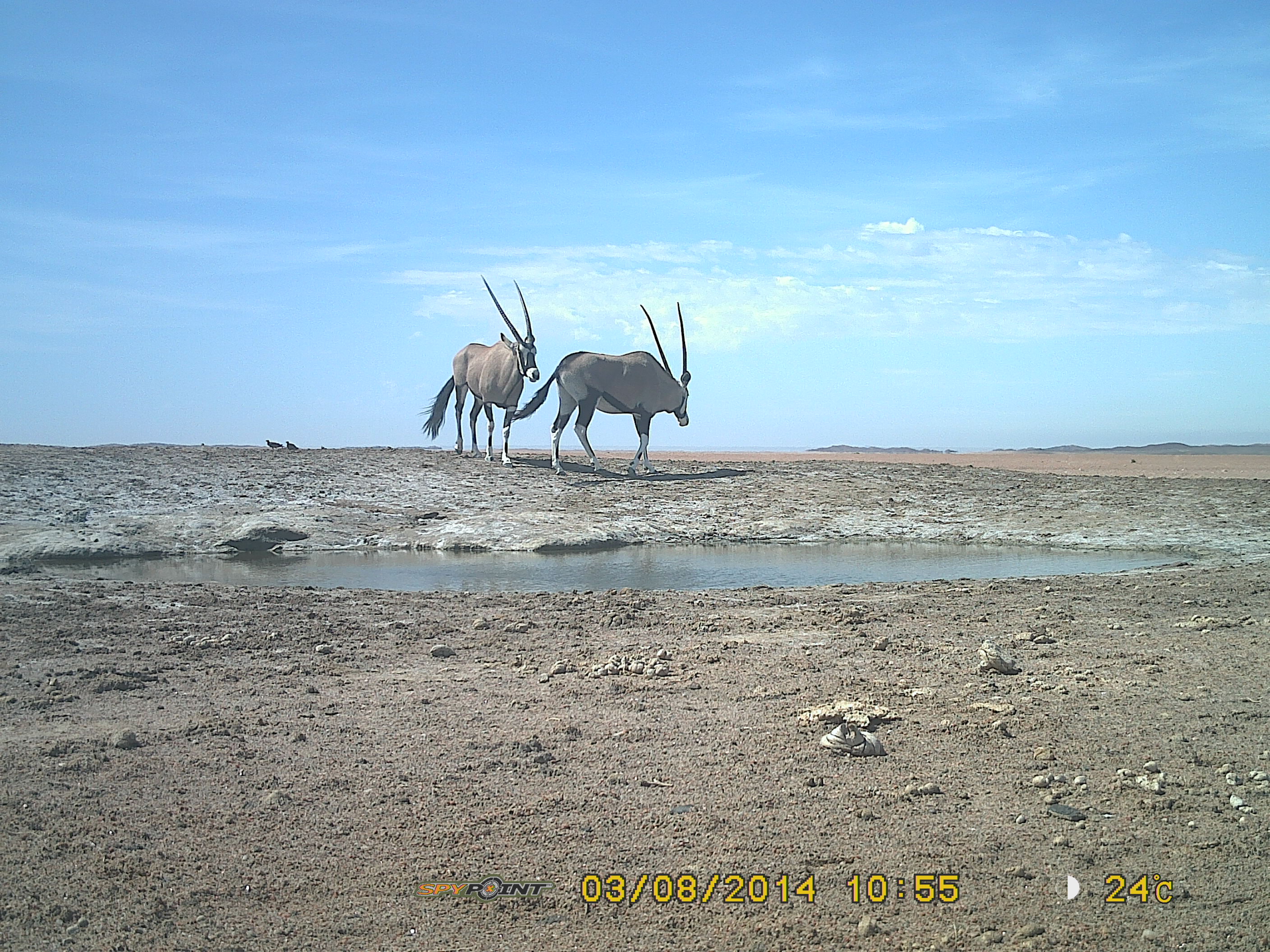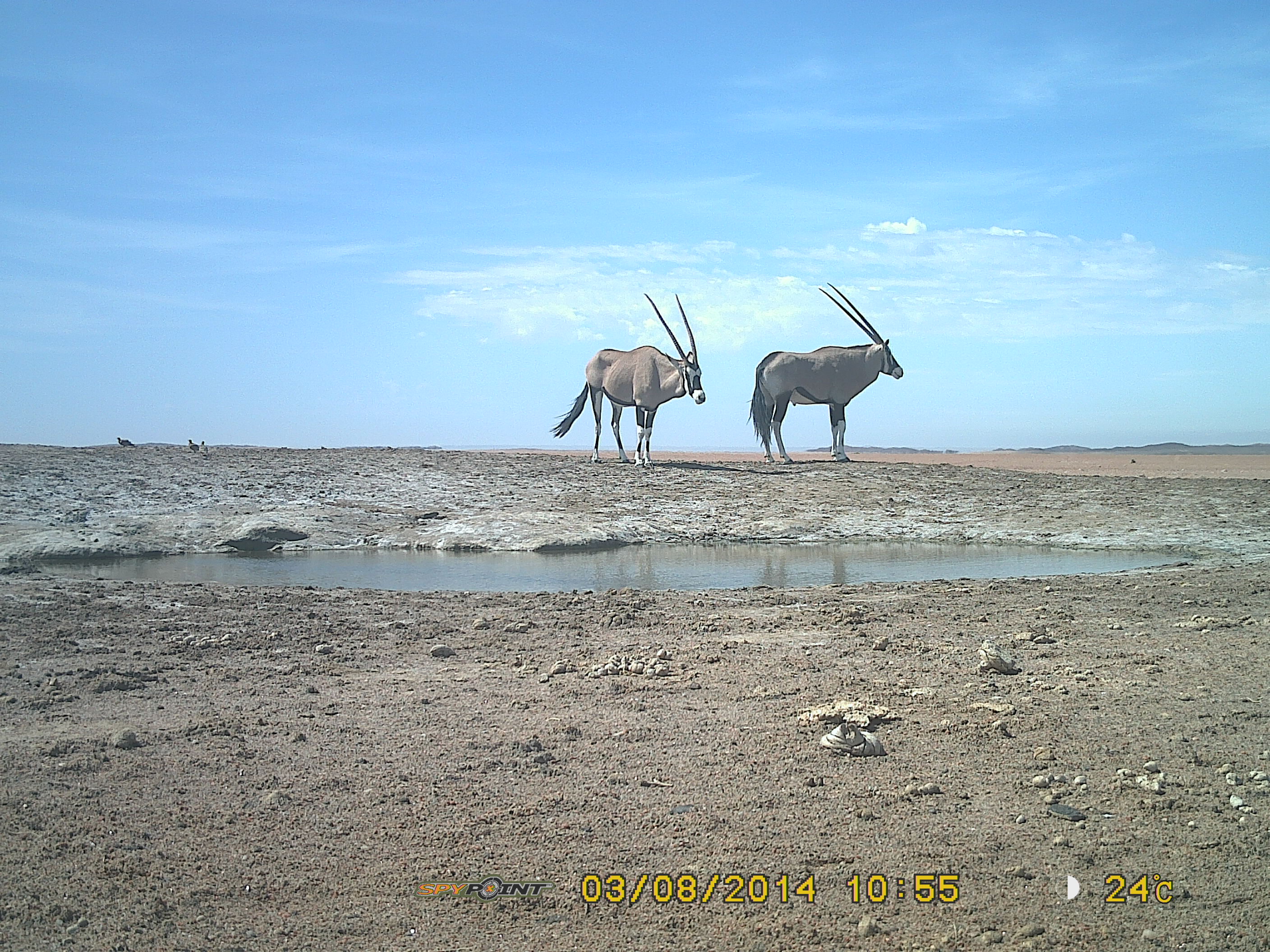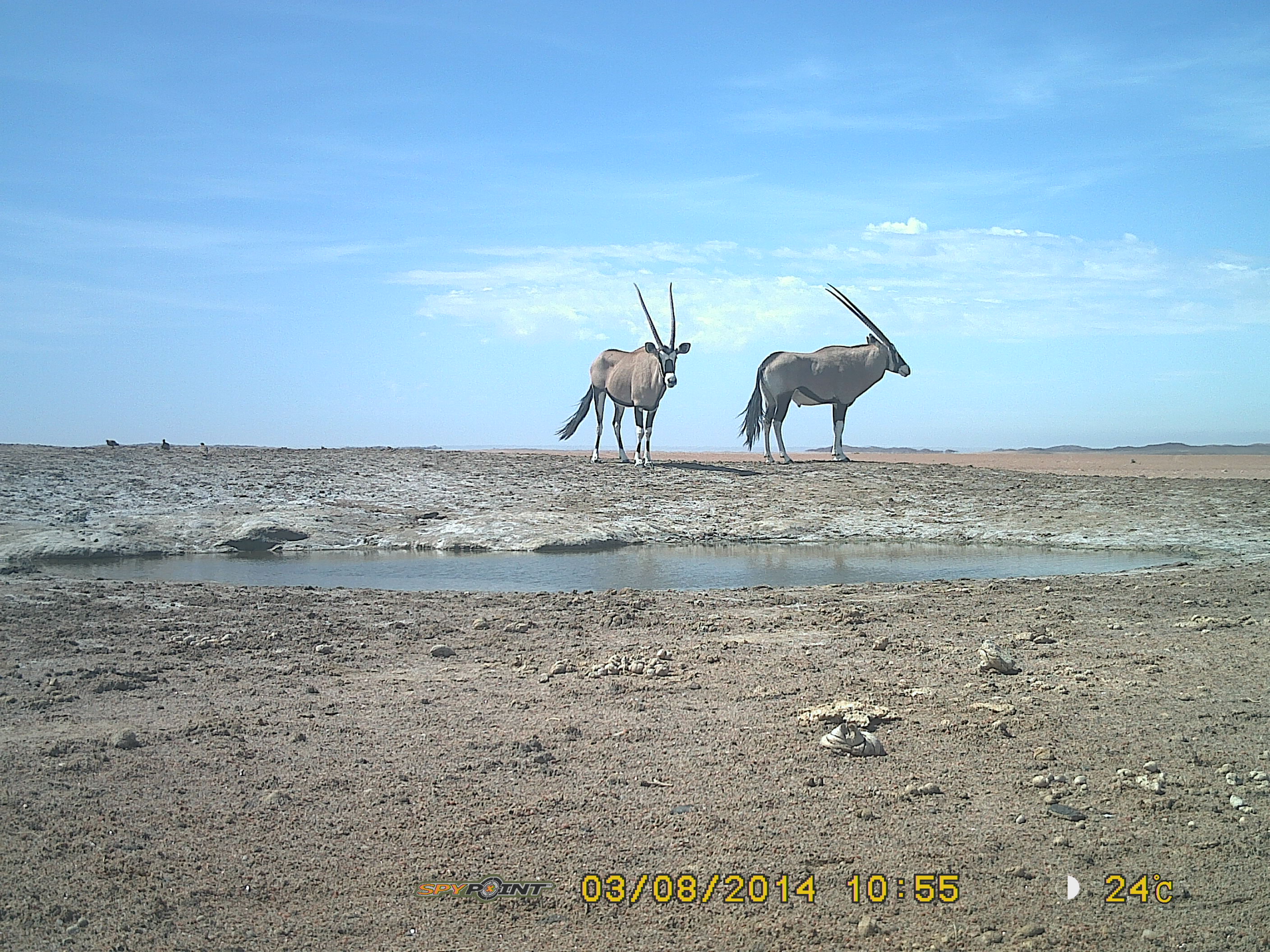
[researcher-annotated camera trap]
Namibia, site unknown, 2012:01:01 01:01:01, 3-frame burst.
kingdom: Animalia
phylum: Chordata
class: Mammalia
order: Artiodactyla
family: Bovidae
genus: Oryx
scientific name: Oryx gazella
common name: gemsbok